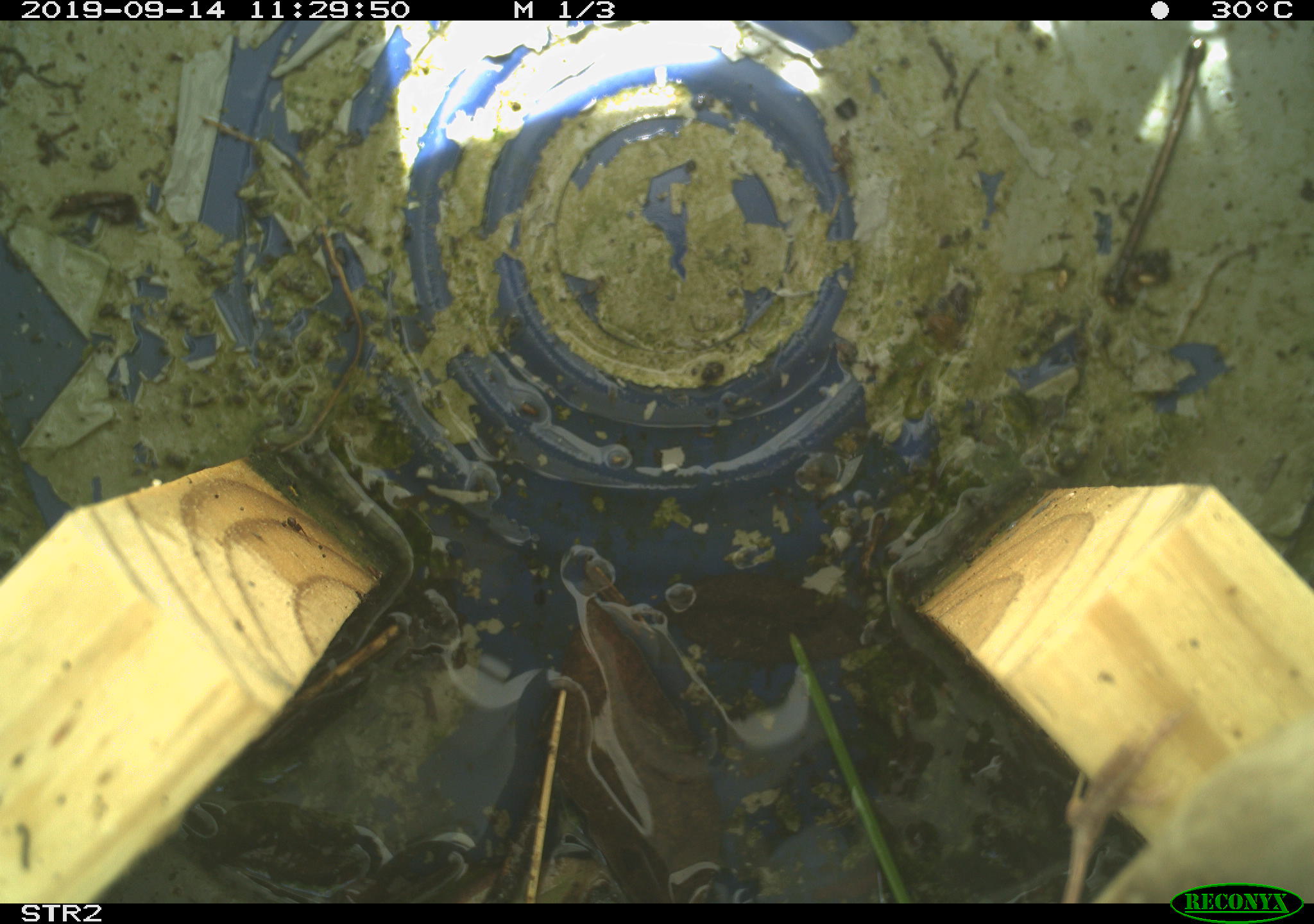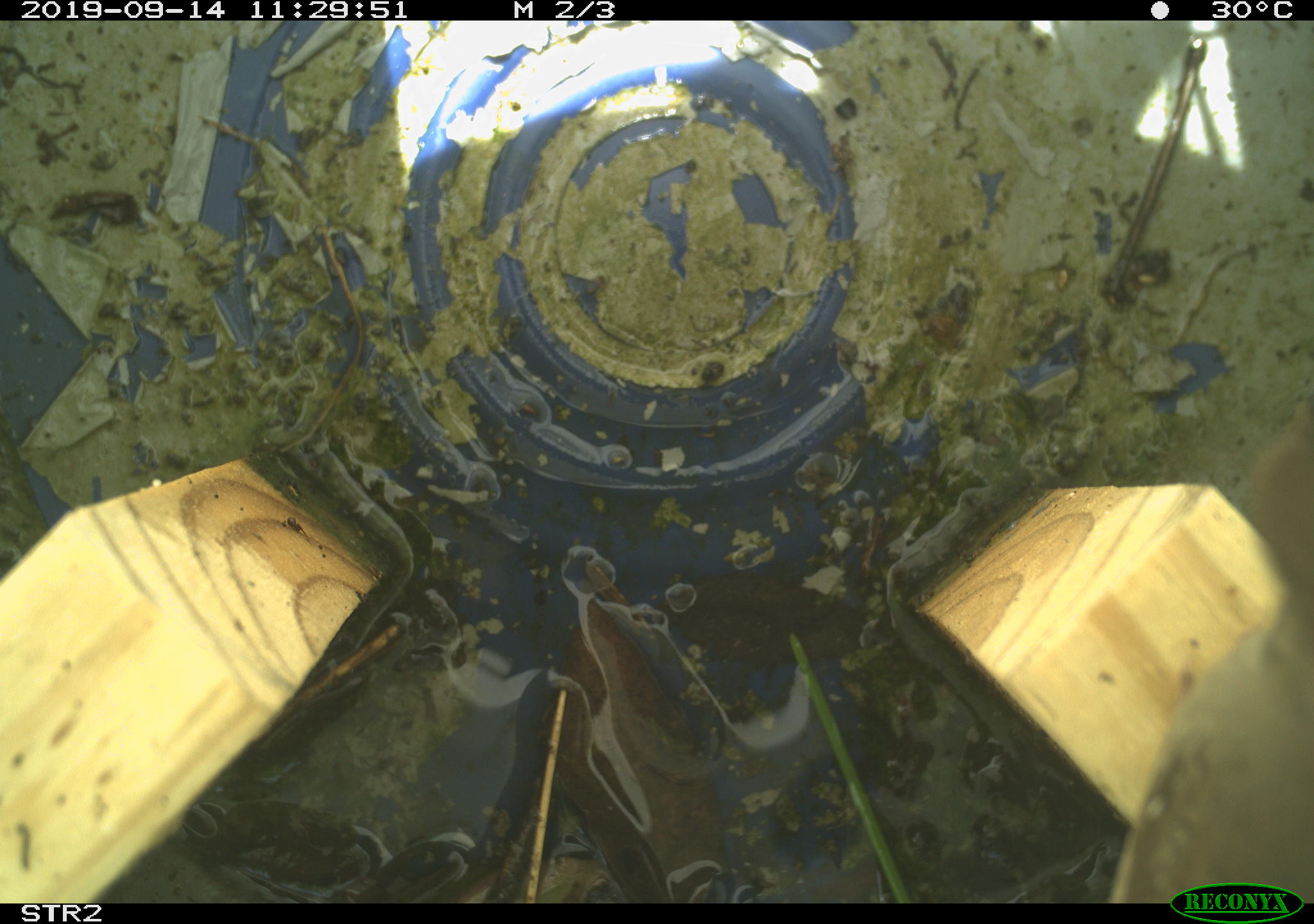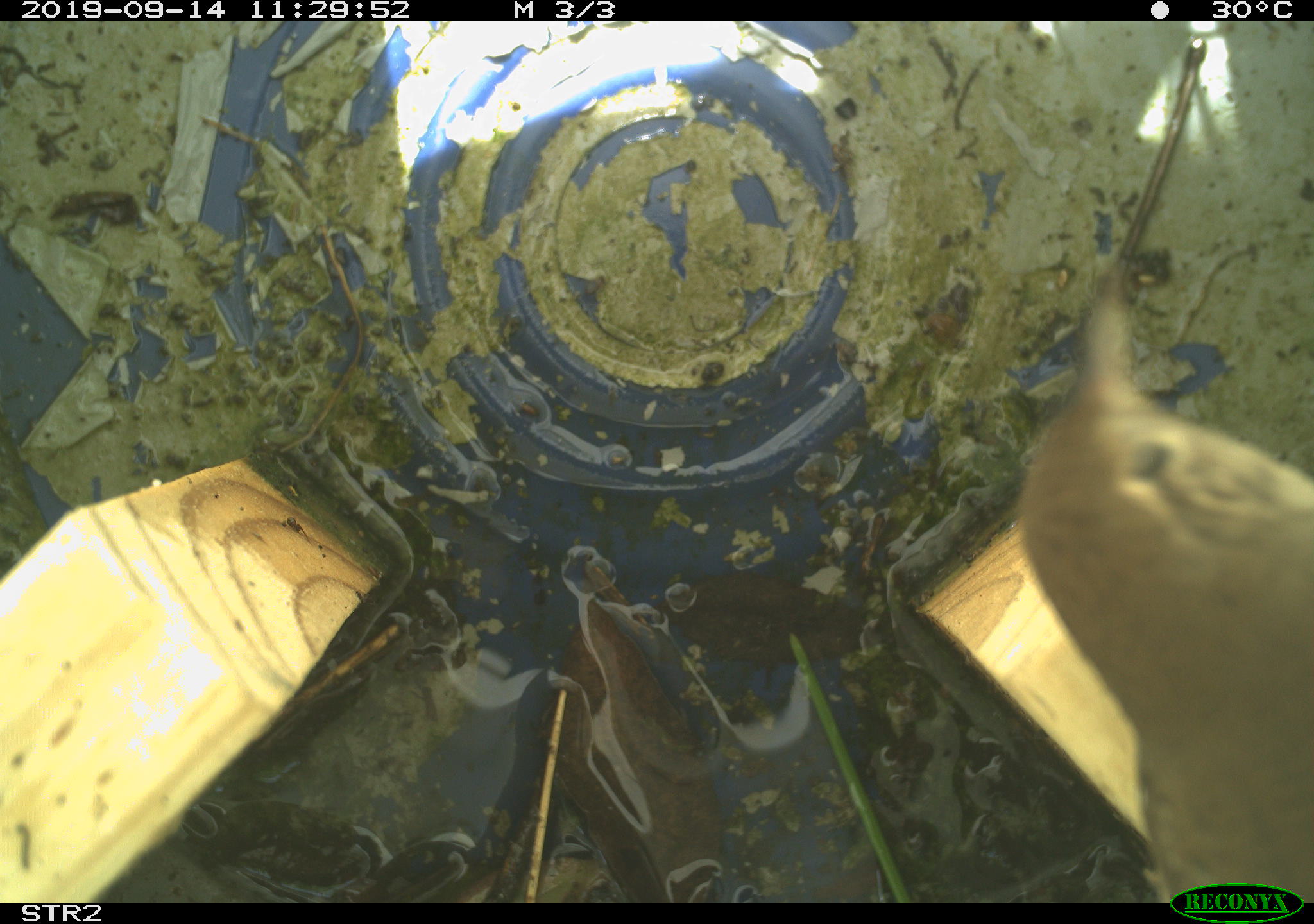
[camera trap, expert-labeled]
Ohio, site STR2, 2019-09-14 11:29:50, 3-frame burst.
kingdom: Animalia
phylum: Chordata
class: Aves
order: Passeriformes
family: Troglodytidae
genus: Troglodytes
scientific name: Troglodytes aedon aedon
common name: northern house wren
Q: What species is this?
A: Northern house wren (Troglodytes aedon aedon).